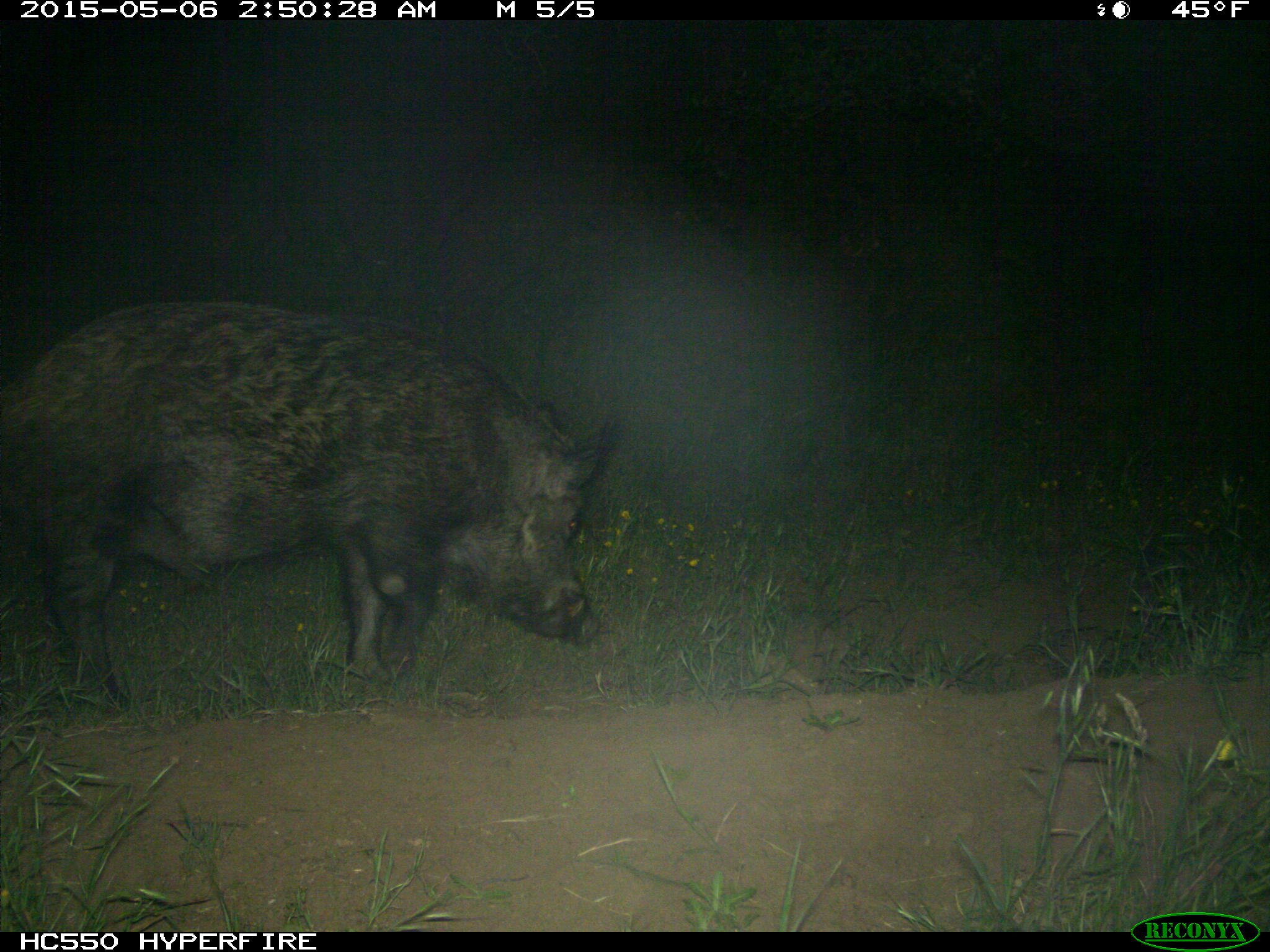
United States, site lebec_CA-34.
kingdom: Animalia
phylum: Chordata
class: Mammalia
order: Artiodactyla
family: Suidae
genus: Sus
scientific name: Sus scrofa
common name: wild boar